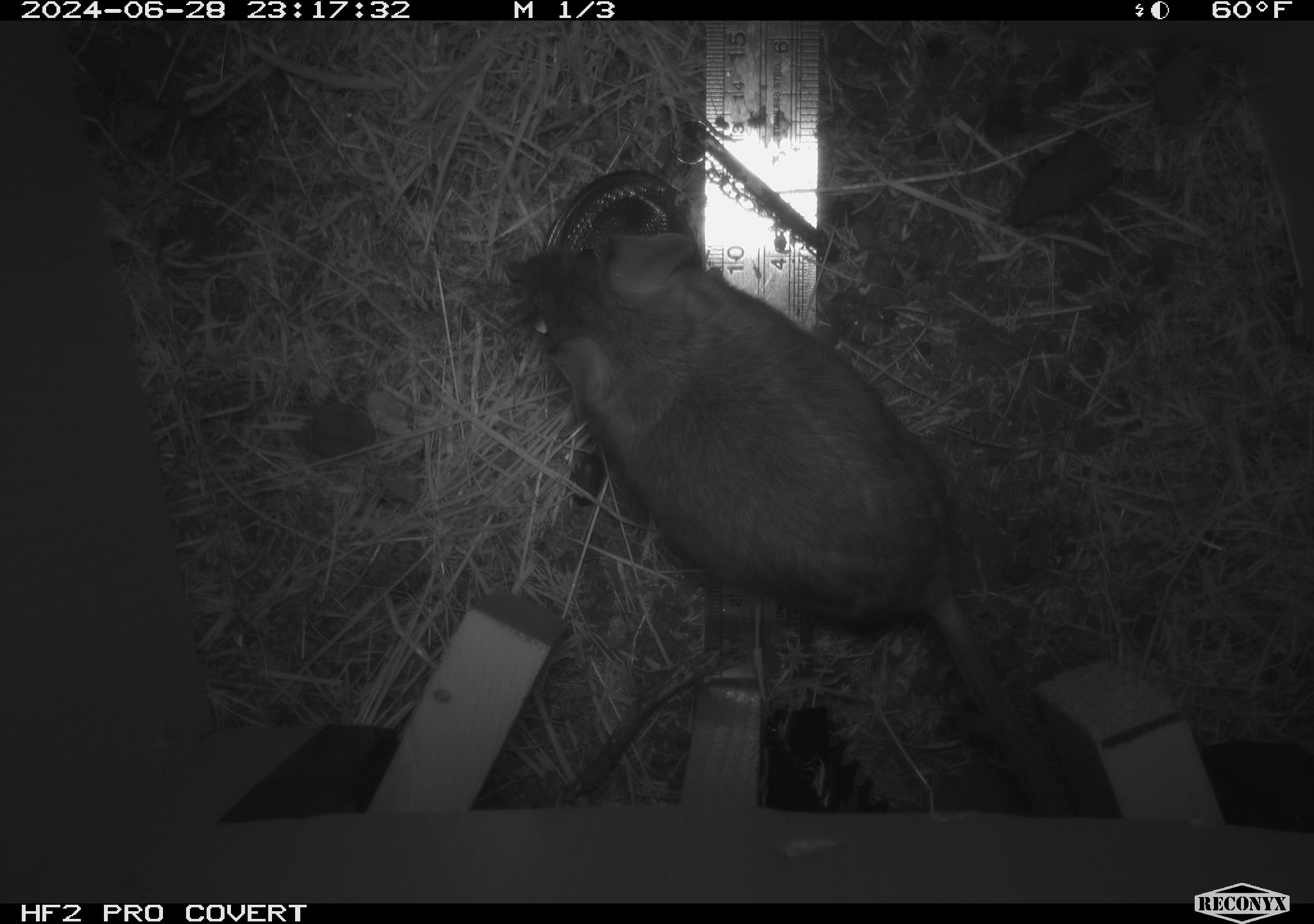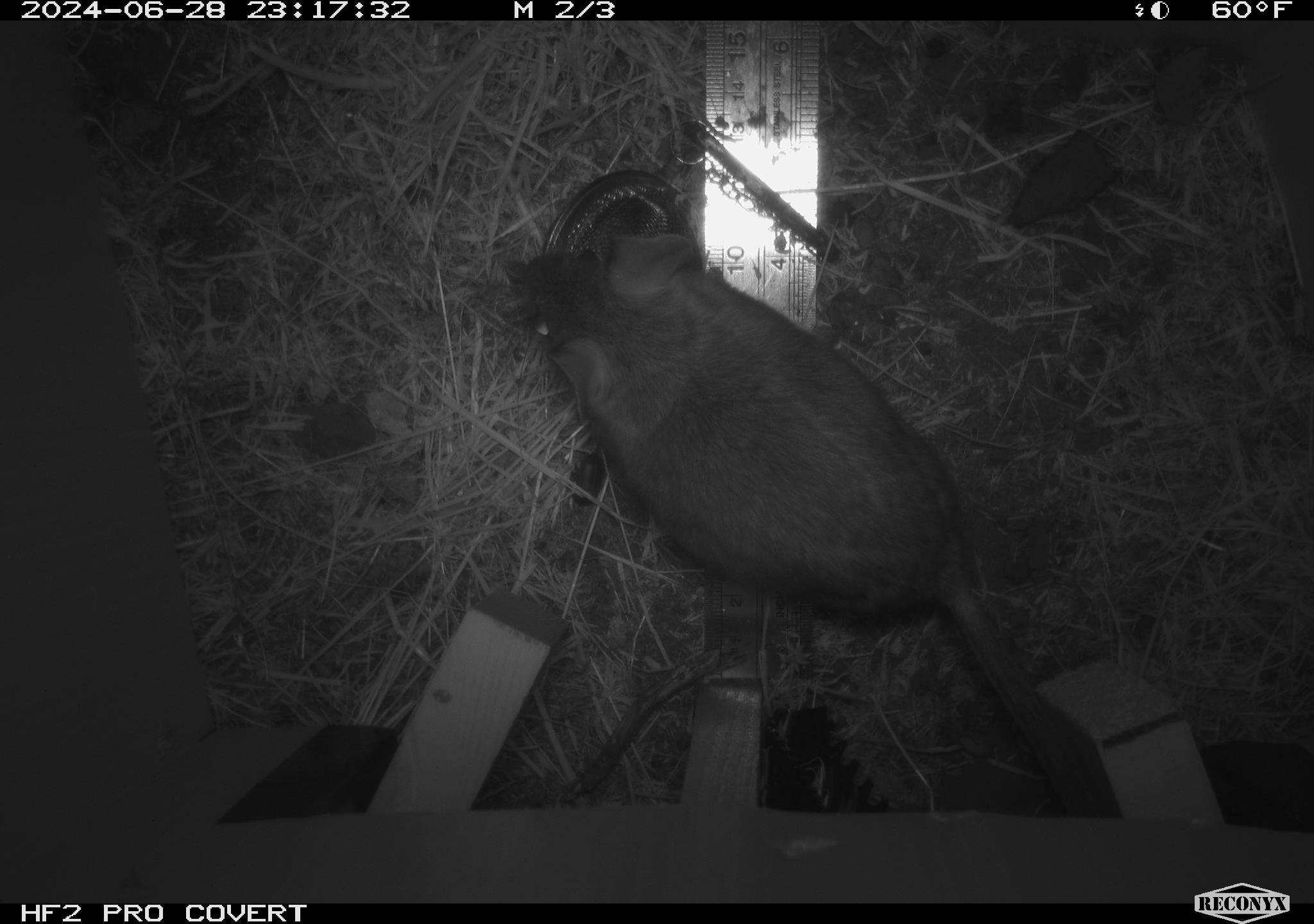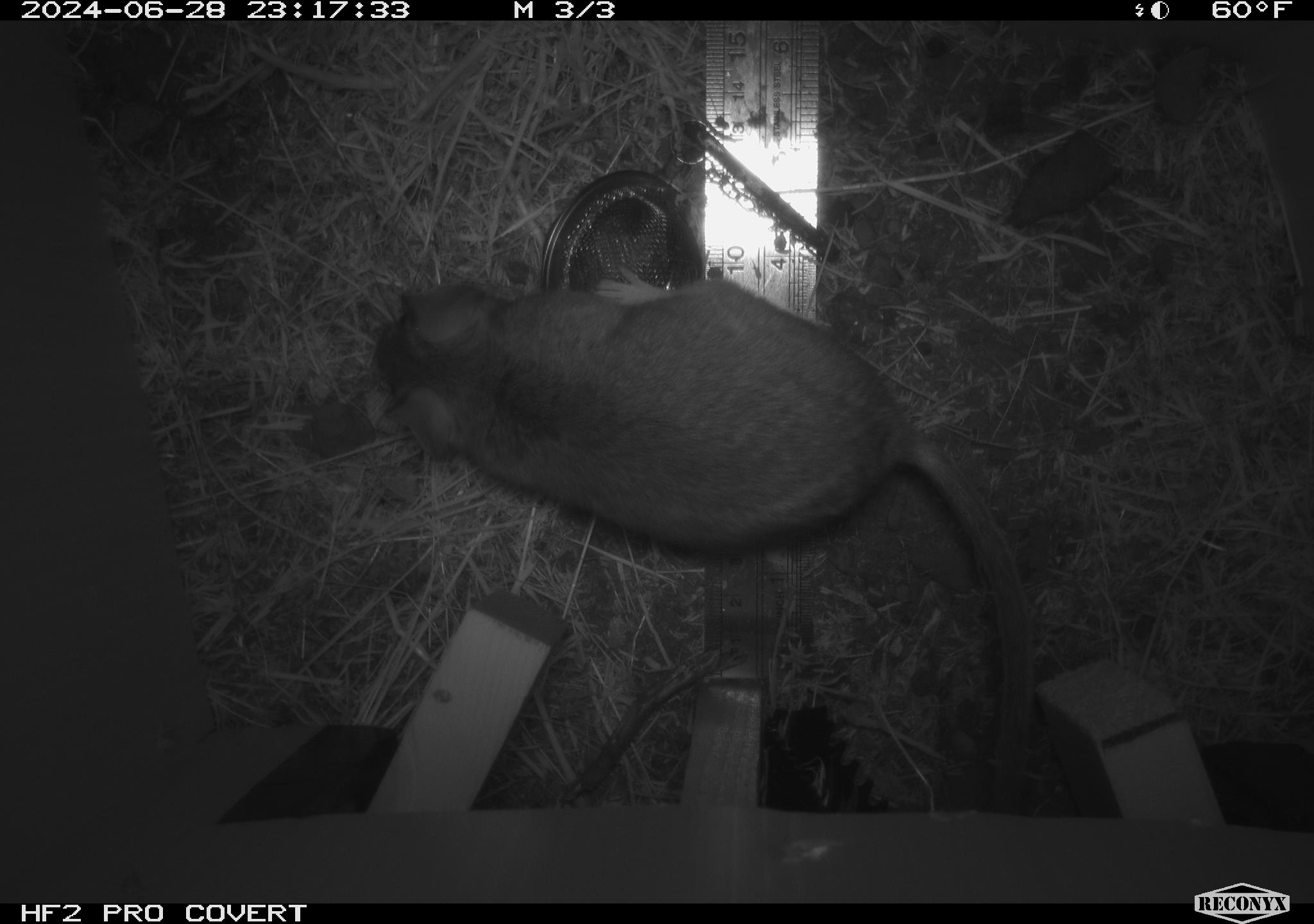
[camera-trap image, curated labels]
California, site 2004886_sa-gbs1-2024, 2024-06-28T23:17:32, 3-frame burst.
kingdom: Animalia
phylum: Chordata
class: Mammalia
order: Rodentia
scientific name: Rodentia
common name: woodrat or rat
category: woodrat or rat species